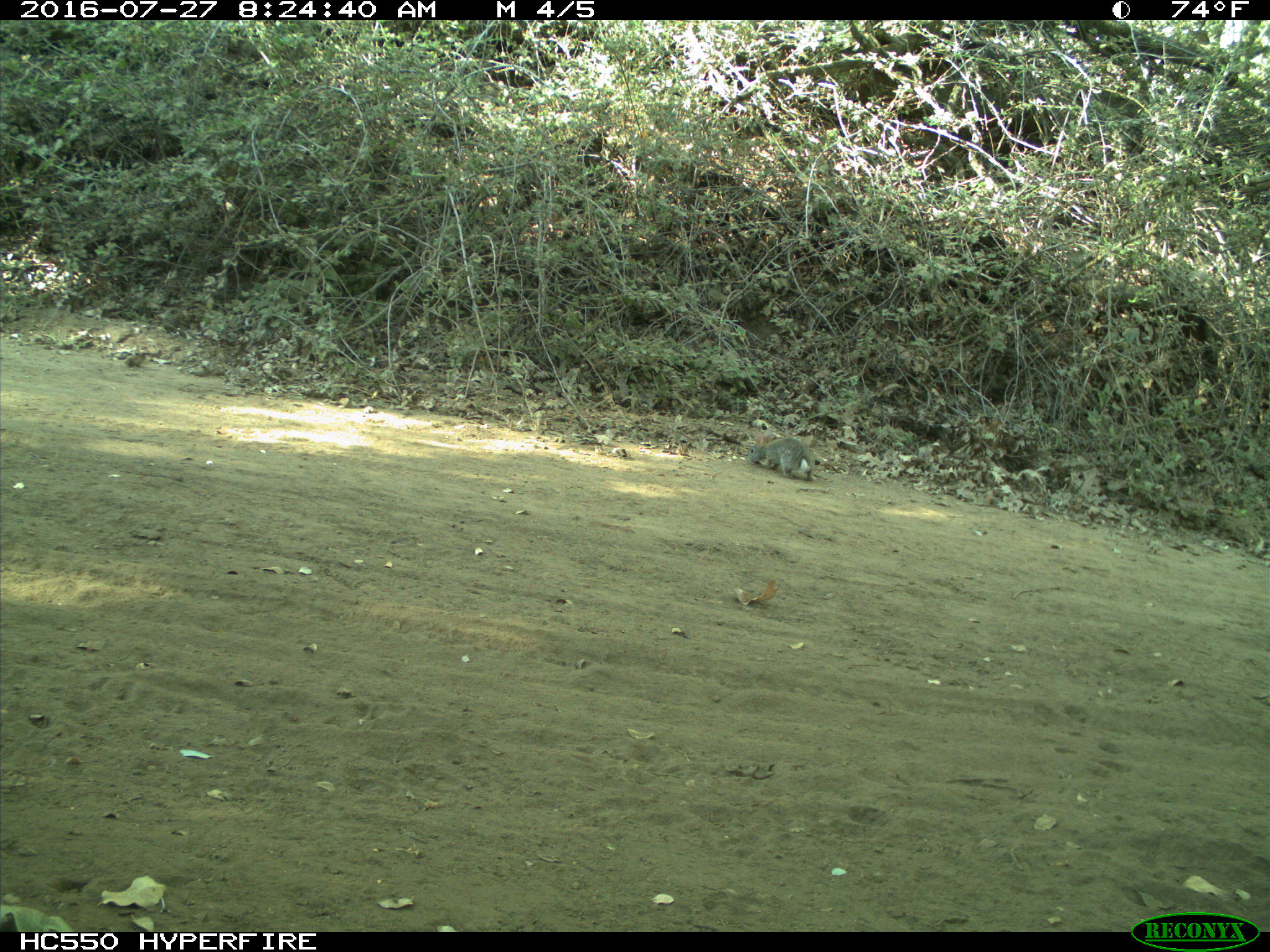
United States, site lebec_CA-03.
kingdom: Animalia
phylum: Chordata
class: Mammalia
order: Lagomorpha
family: Leporidae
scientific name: Leporidae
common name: rabbits and hares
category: unidentified rabbit